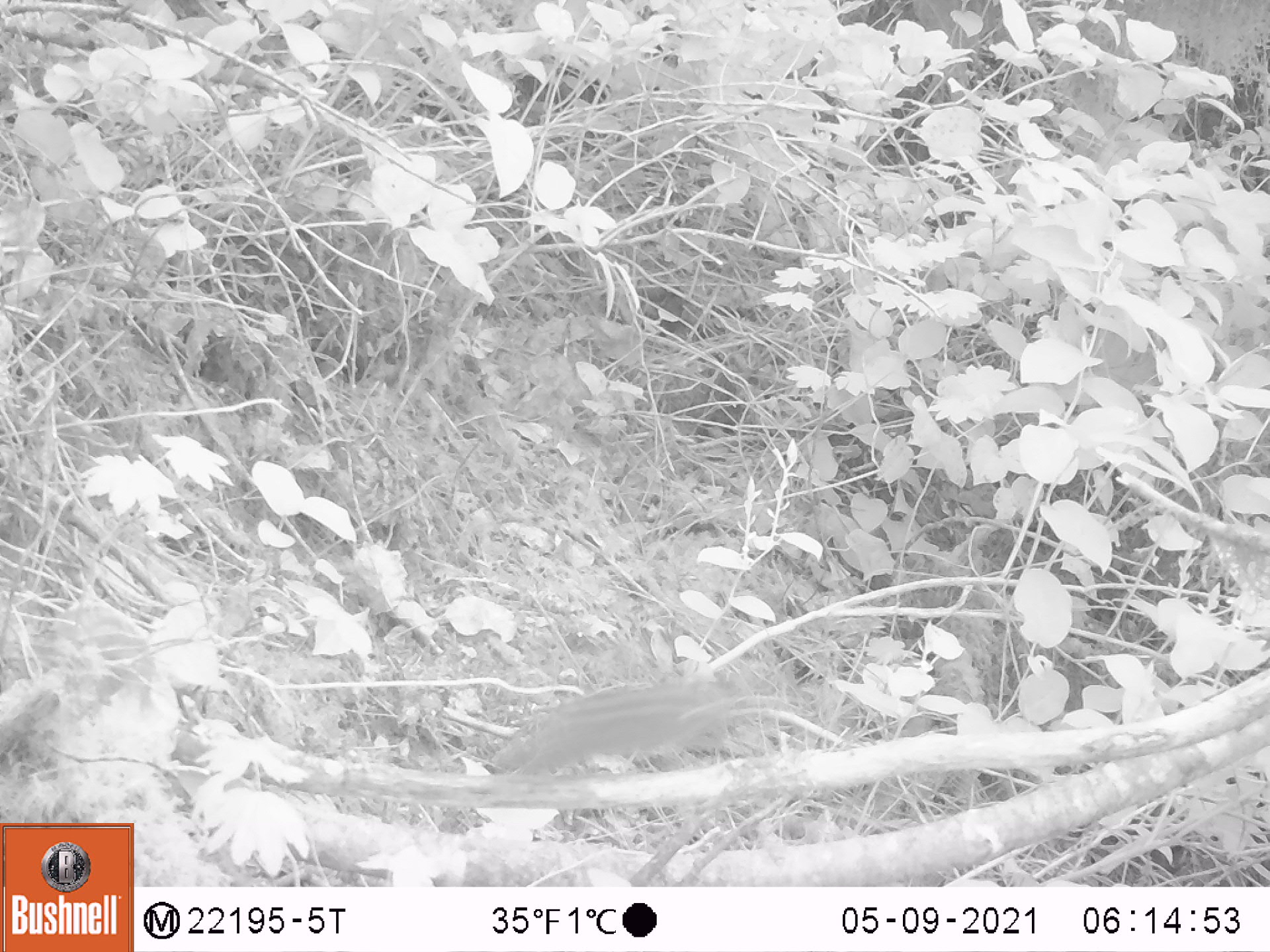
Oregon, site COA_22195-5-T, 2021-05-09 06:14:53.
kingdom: Animalia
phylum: Chordata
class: Mammalia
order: Rodentia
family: Sciuridae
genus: Neotamias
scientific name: Neotamias townsendii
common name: townsend's chipmunk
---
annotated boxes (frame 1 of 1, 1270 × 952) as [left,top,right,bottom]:
townsend's chipmunk: [456,621,879,827]